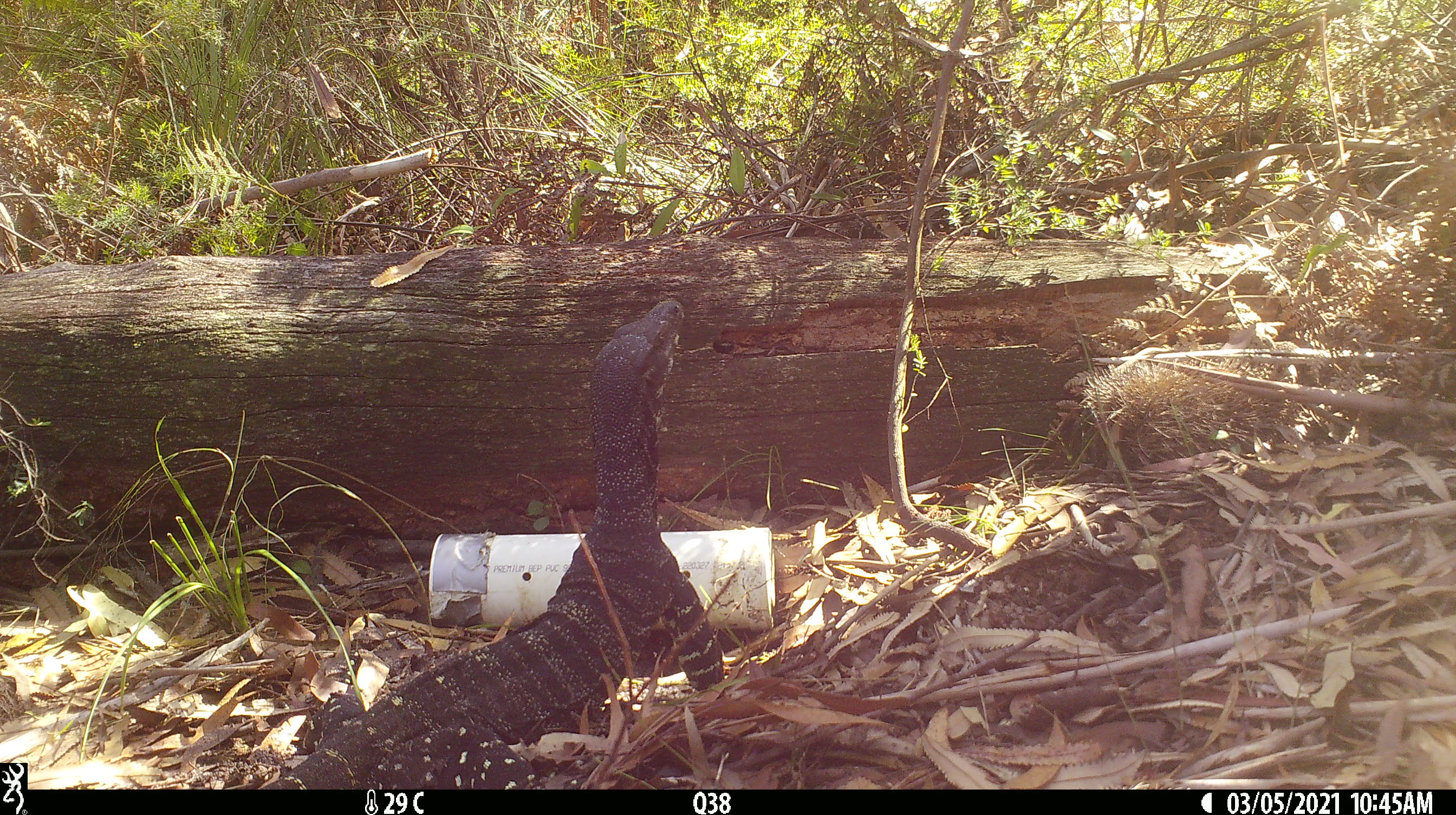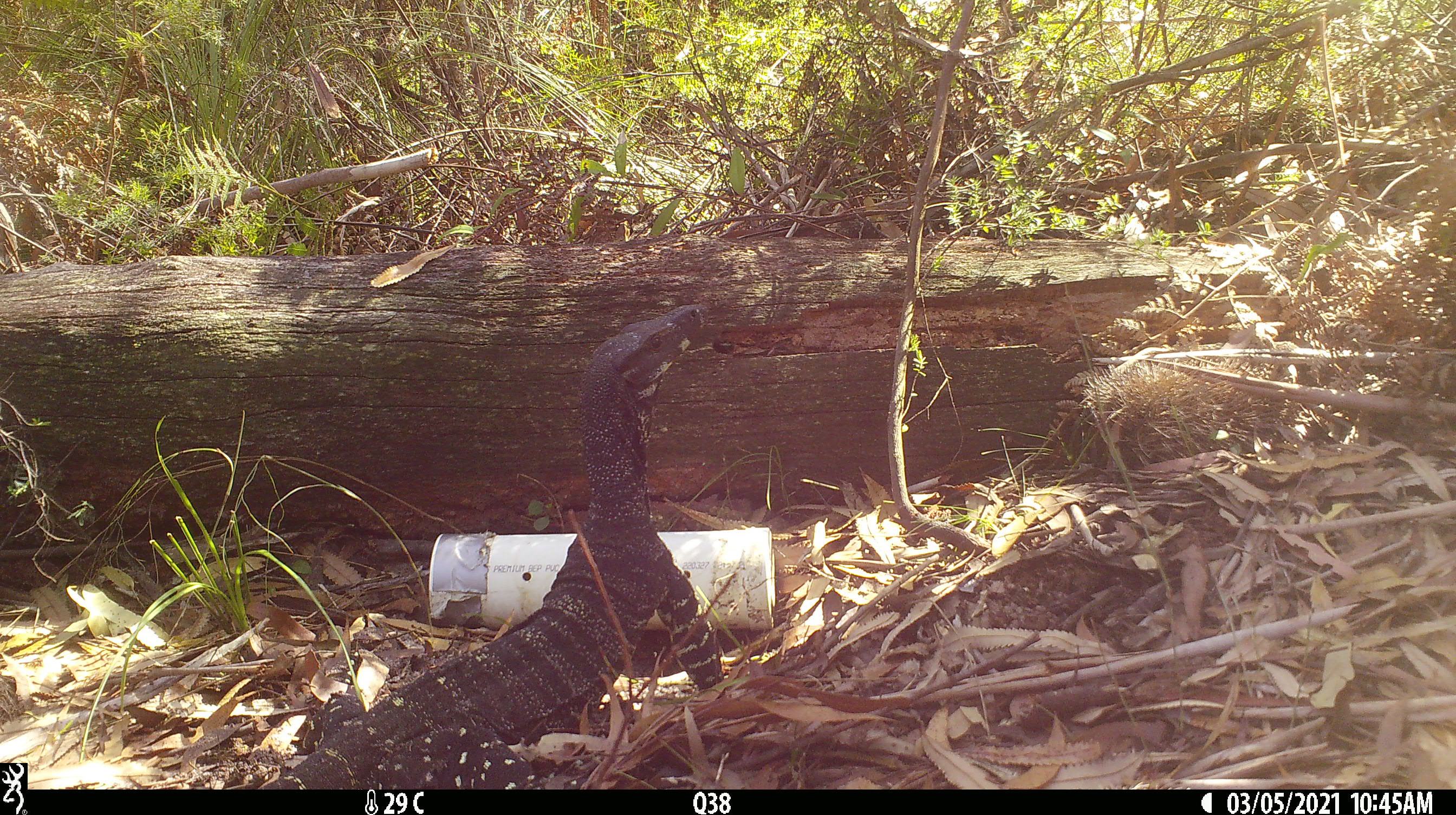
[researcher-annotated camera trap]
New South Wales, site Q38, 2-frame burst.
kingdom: Animalia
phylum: Chordata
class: Reptilia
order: Squamata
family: Varanidae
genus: Varanus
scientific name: Varanus varius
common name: lace monitor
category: goanna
Goanna (lace monitor) (Varanus varius).